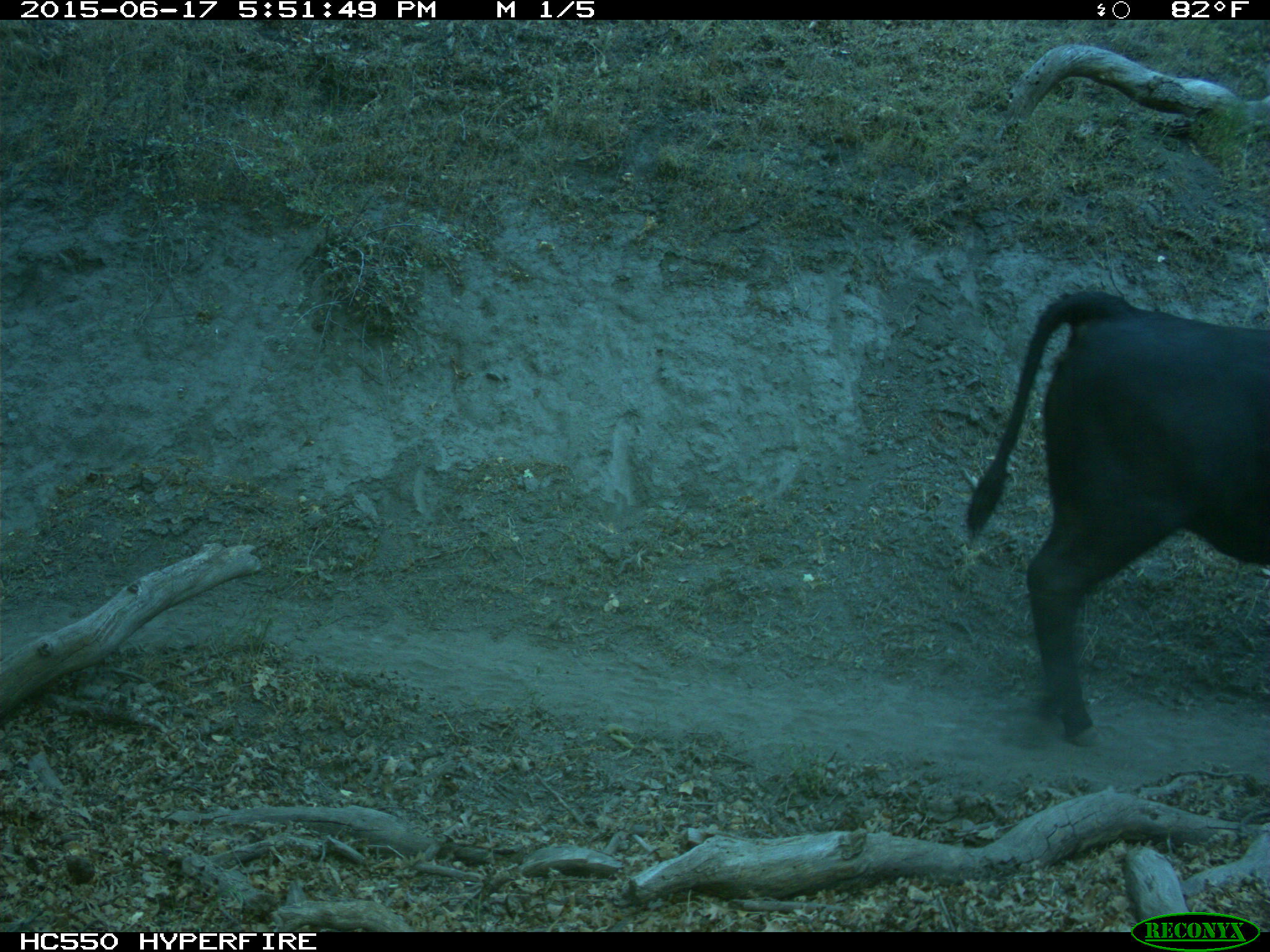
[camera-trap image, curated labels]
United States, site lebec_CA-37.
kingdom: Animalia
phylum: Chordata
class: Mammalia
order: Artiodactyla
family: Bovidae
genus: Bos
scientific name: Bos taurus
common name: domestic cow